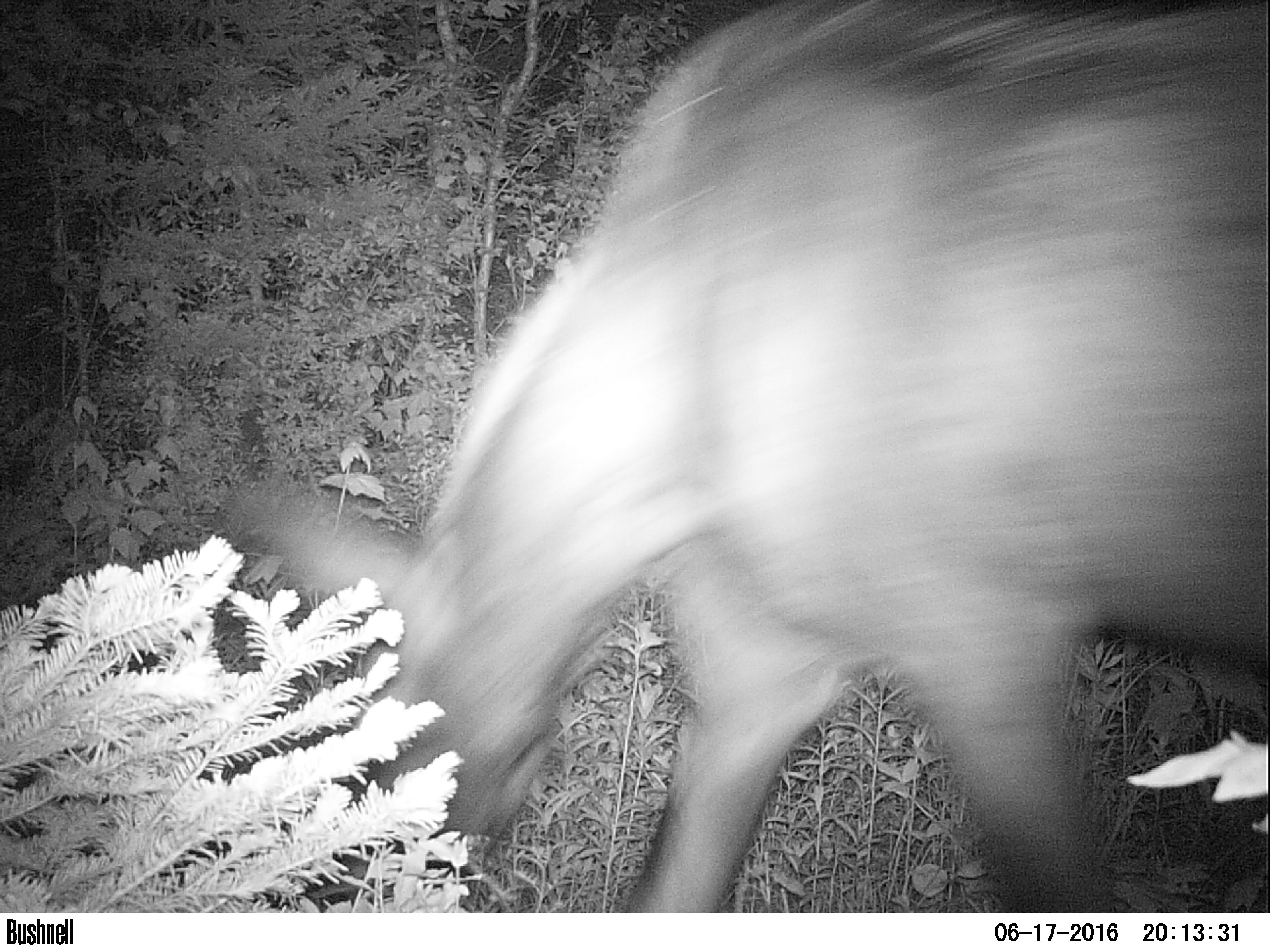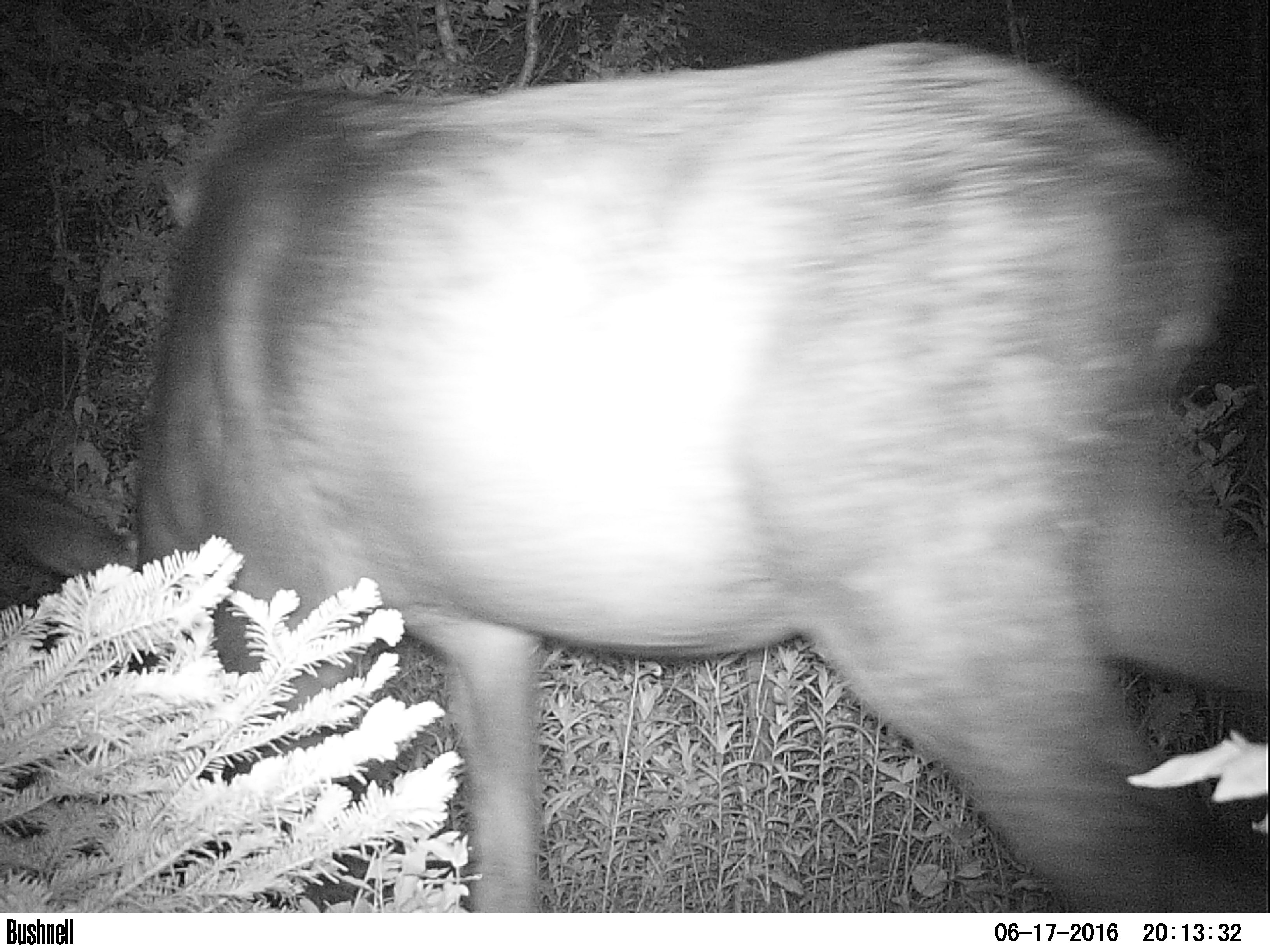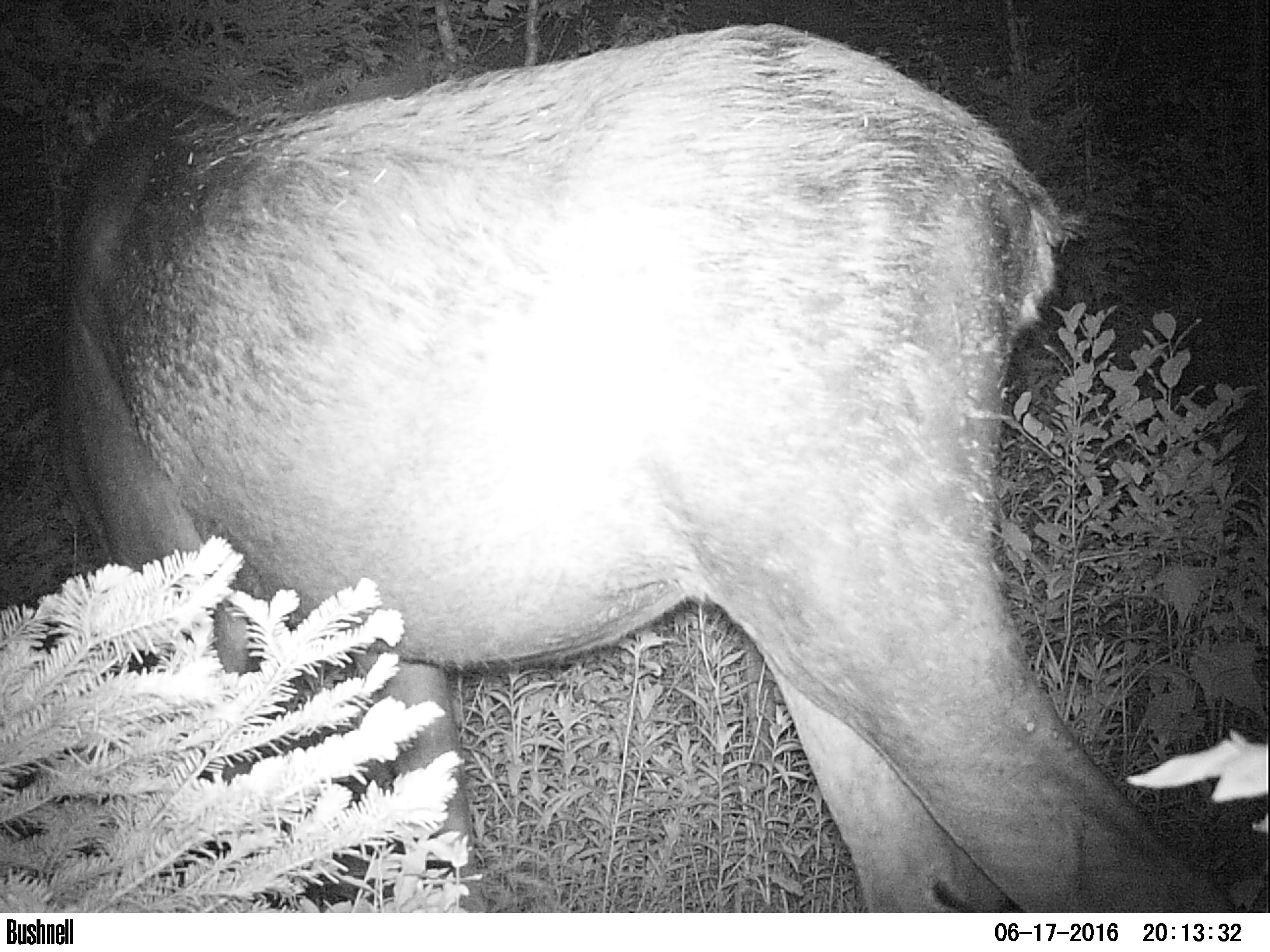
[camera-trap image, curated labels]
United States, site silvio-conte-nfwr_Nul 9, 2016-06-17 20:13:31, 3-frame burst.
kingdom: Animalia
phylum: Chordata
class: Mammalia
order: Artiodactyla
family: Cervidae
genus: Alces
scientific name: Alces alces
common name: moose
Moose (Alces alces).